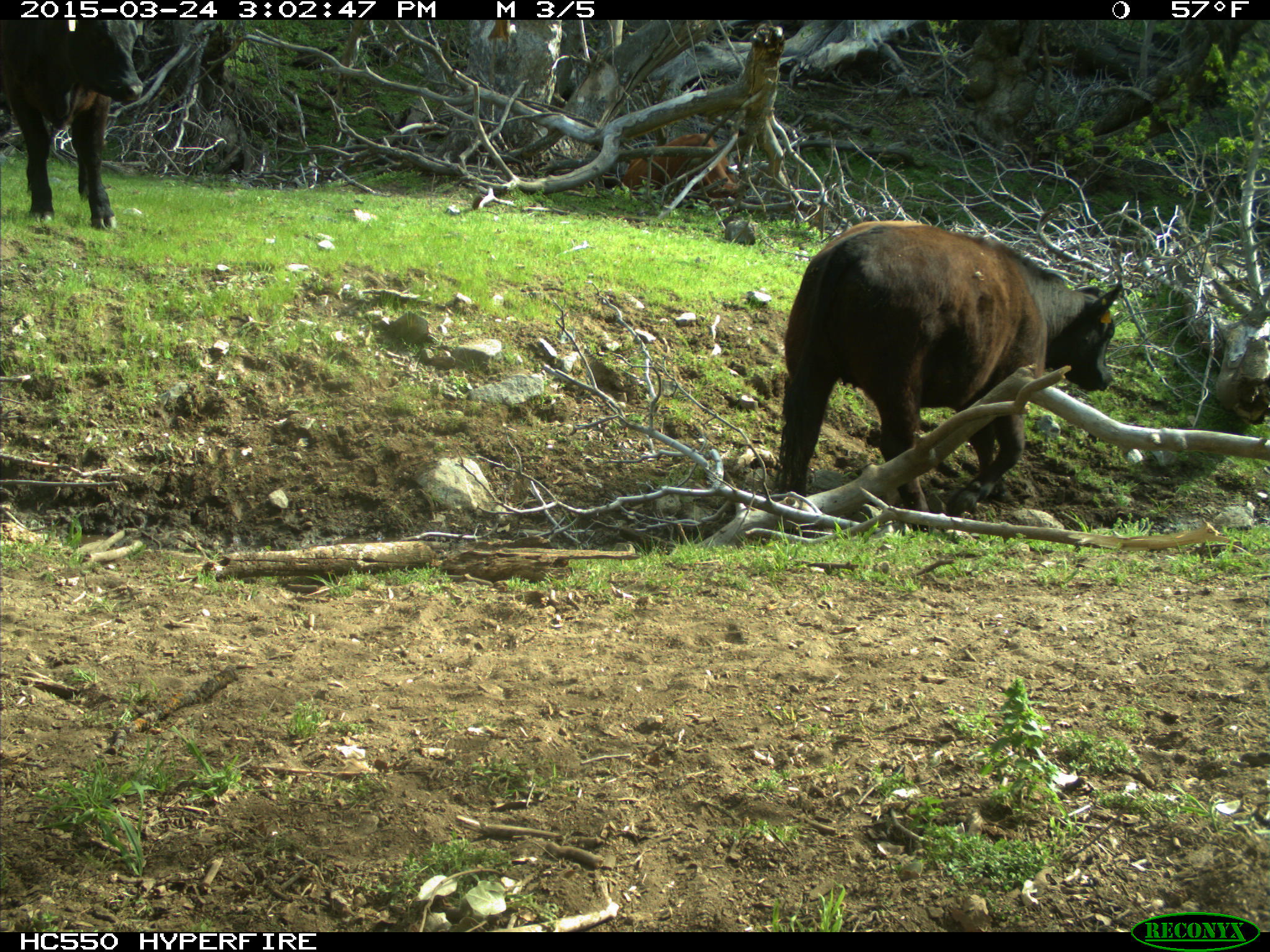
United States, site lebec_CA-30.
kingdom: Animalia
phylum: Chordata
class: Mammalia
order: Artiodactyla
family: Bovidae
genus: Bos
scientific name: Bos taurus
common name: domestic cow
Bos taurus (domestic cow).